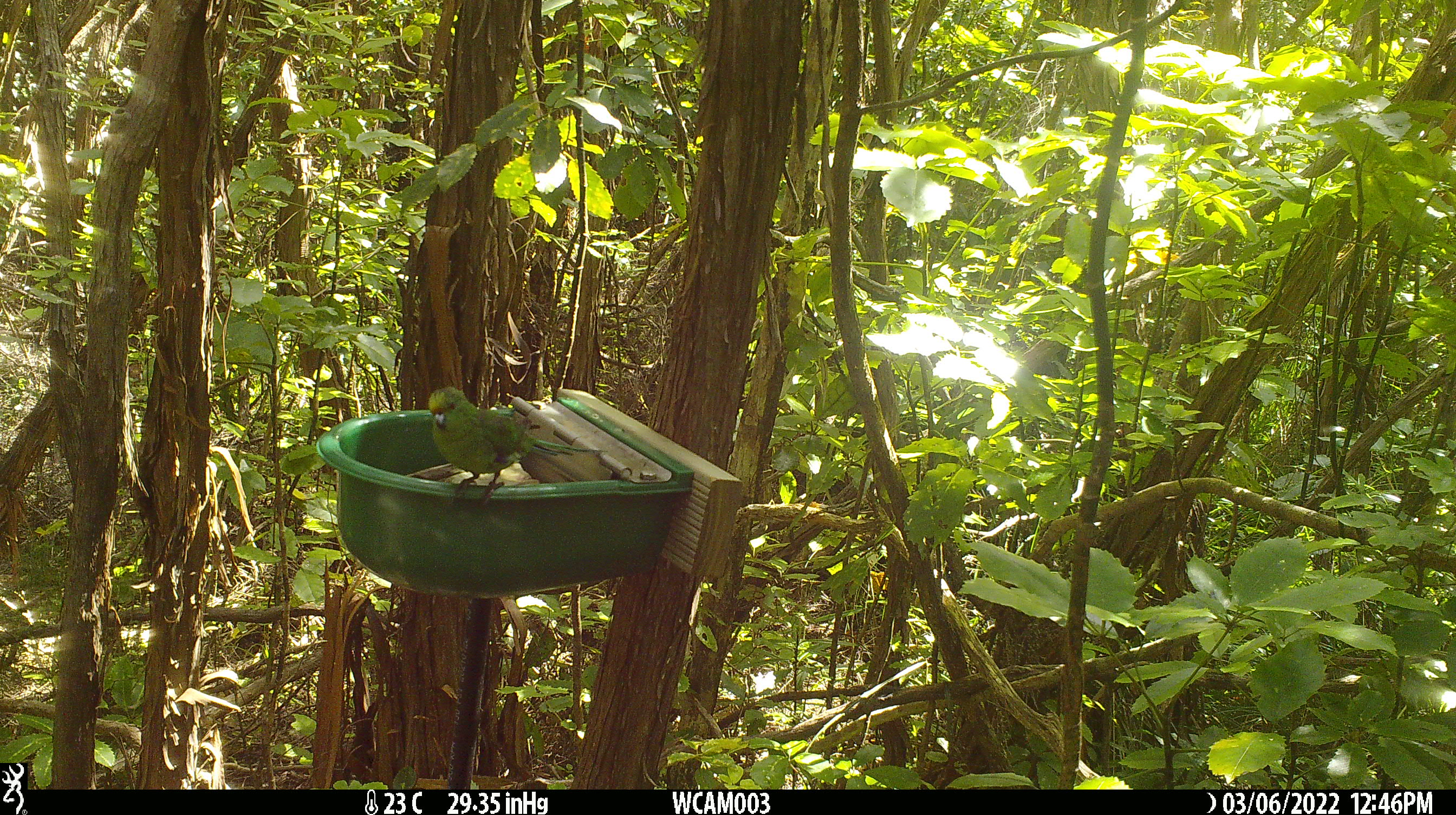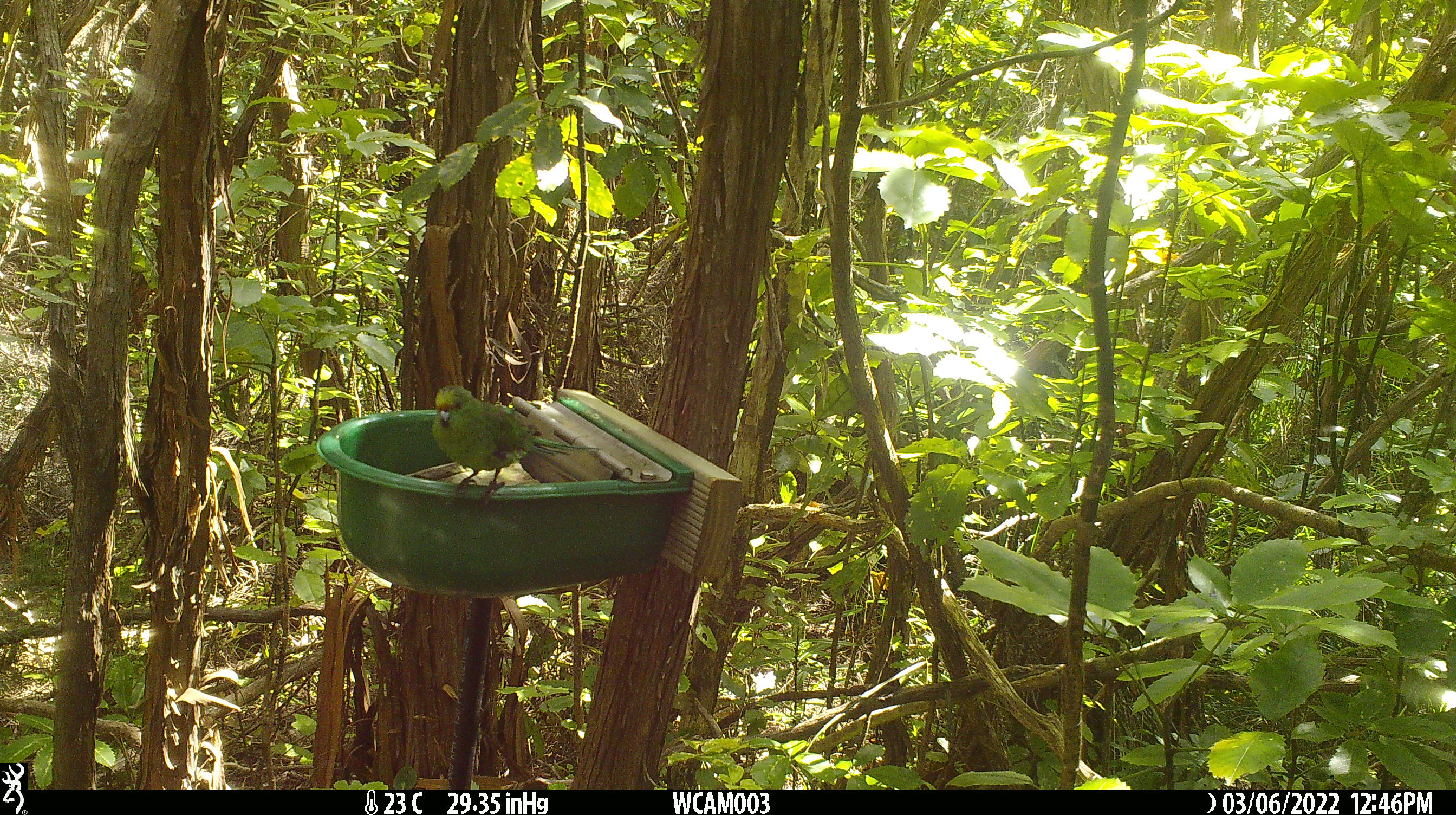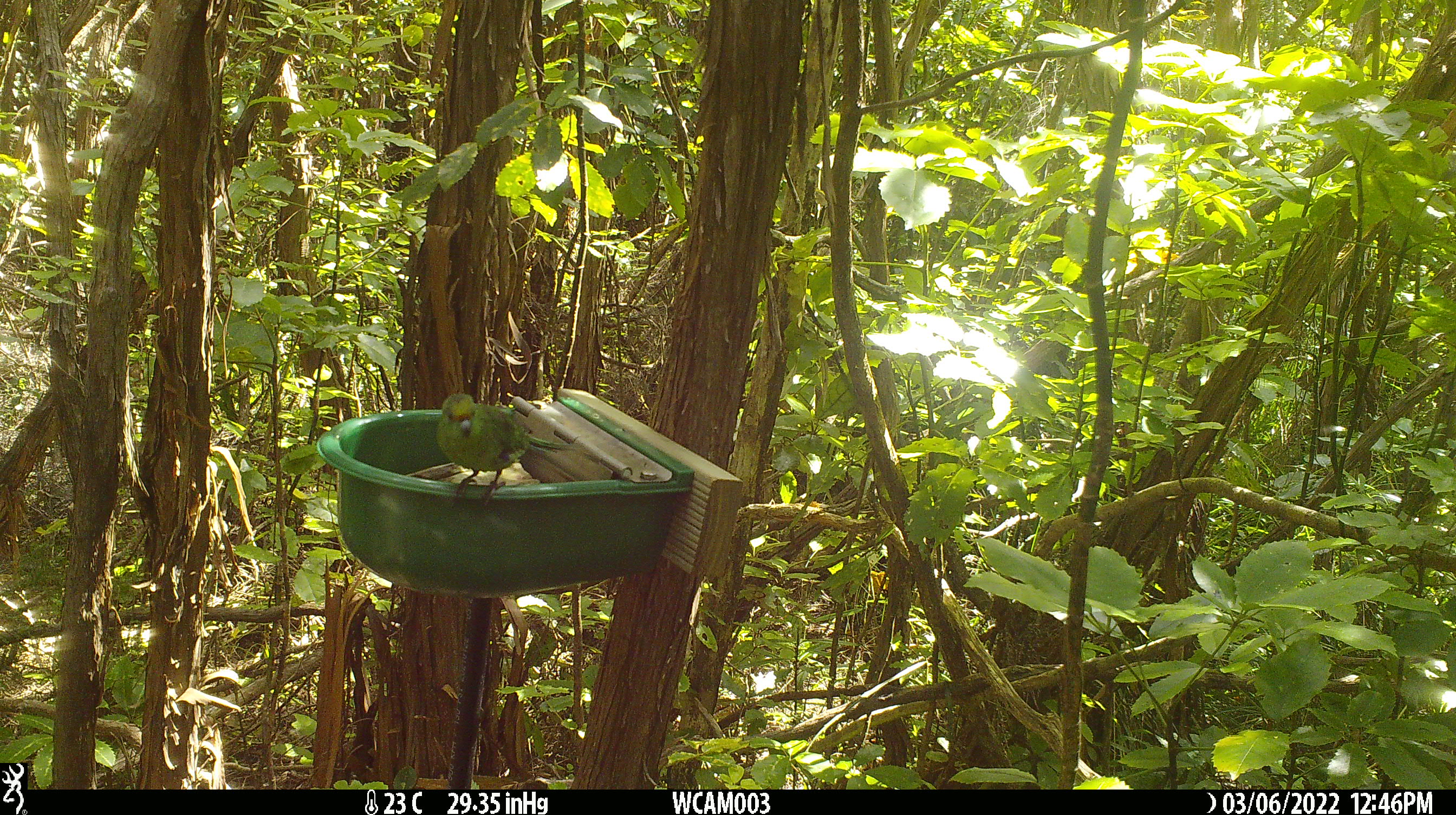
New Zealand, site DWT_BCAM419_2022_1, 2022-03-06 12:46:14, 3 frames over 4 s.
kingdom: Animalia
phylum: Chordata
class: Aves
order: Psittaciformes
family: Psittaculidae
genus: Cyanoramphus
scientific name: Cyanoramphus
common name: parakeet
Parakeet (Cyanoramphus).